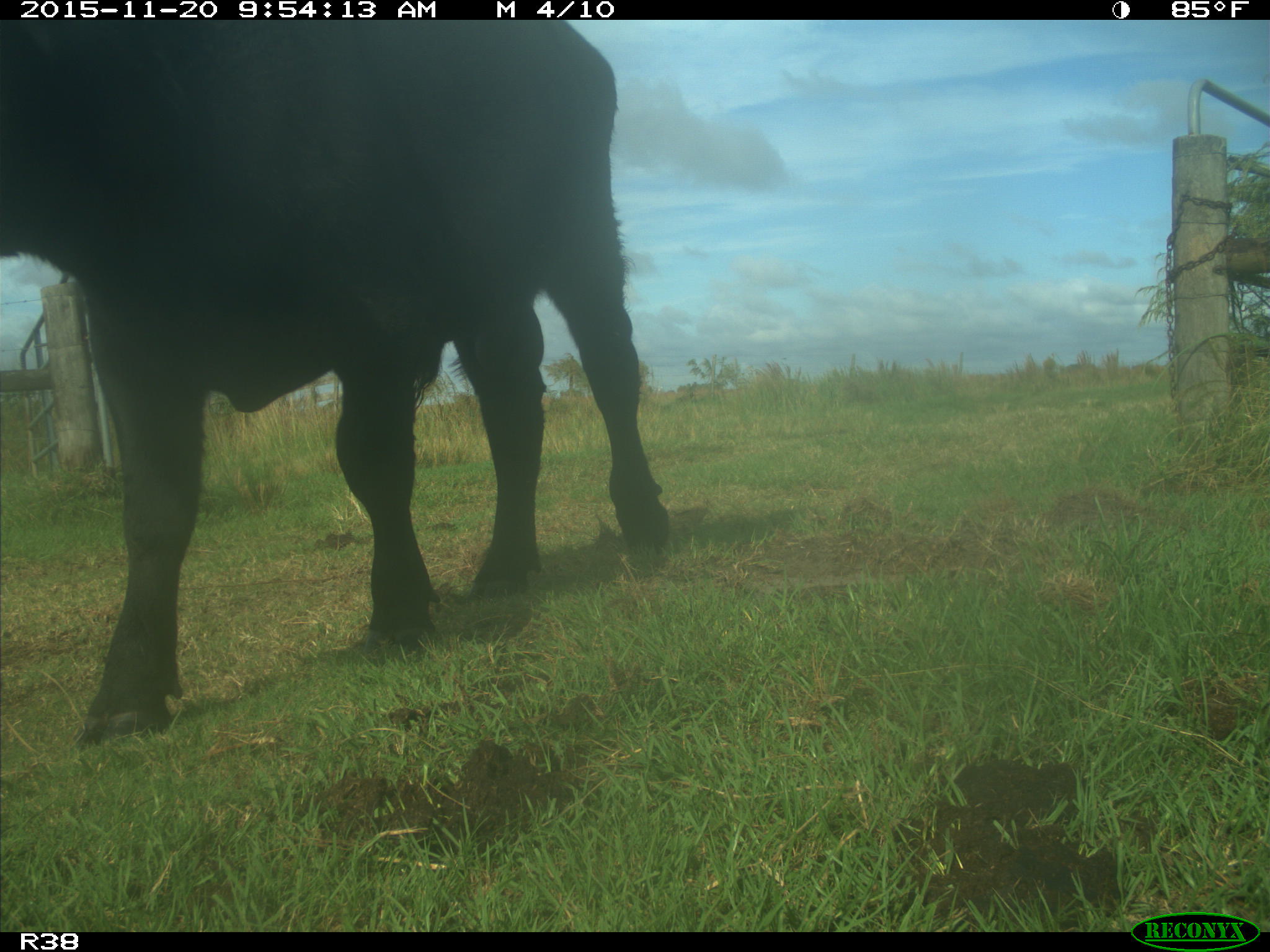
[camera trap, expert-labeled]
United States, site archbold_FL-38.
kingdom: Animalia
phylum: Chordata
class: Mammalia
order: Artiodactyla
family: Bovidae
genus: Bos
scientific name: Bos taurus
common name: domestic cow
Bos taurus (domestic cow).